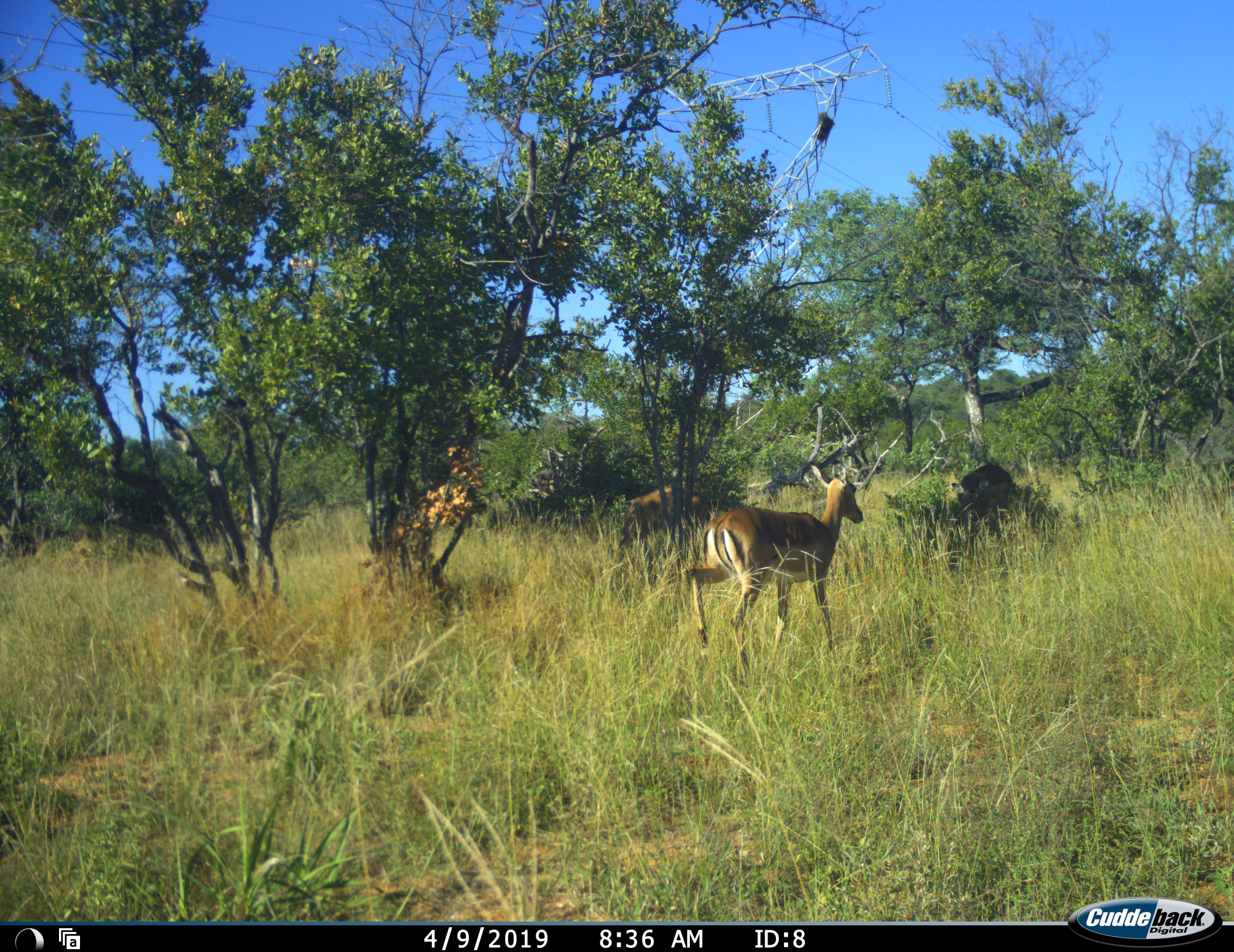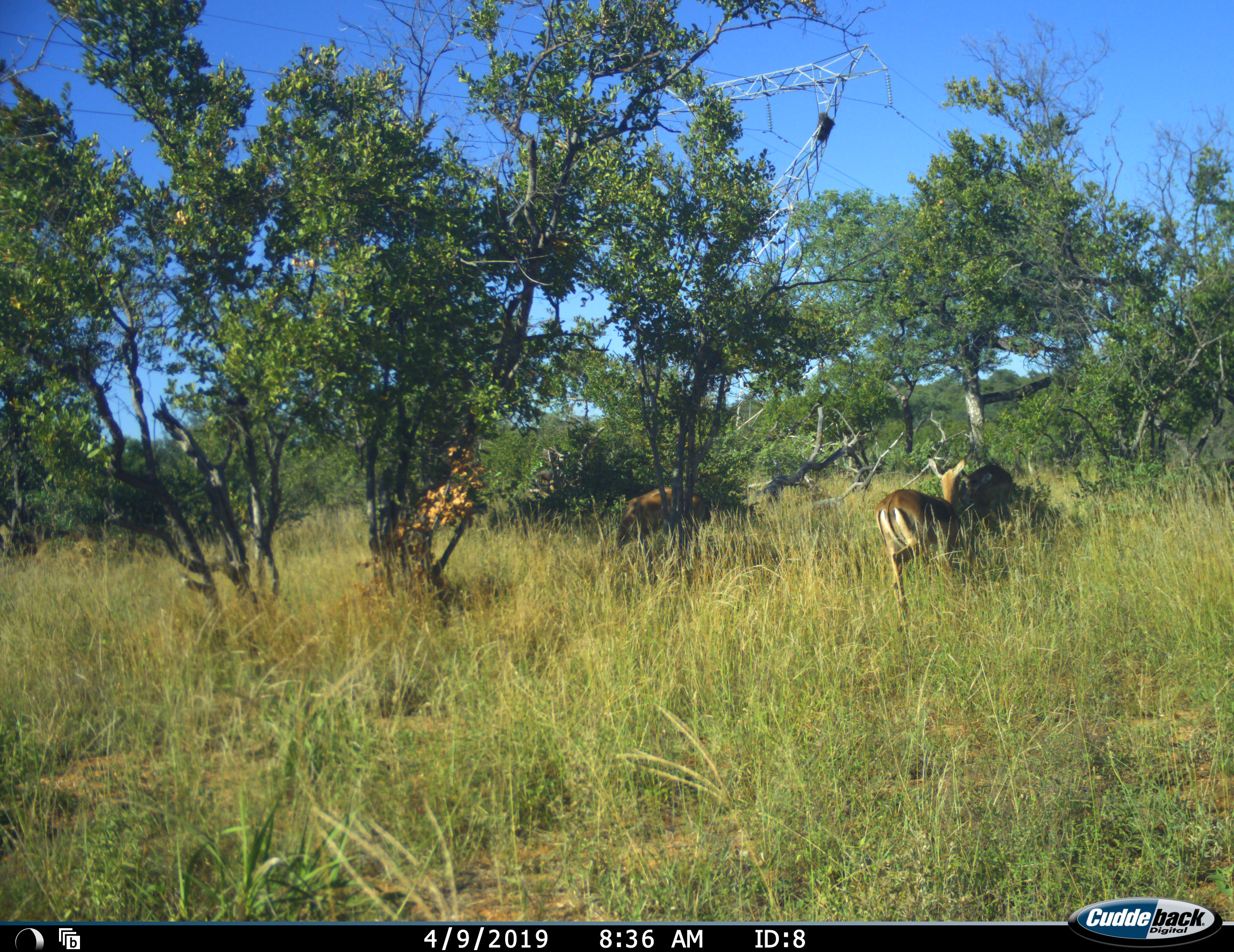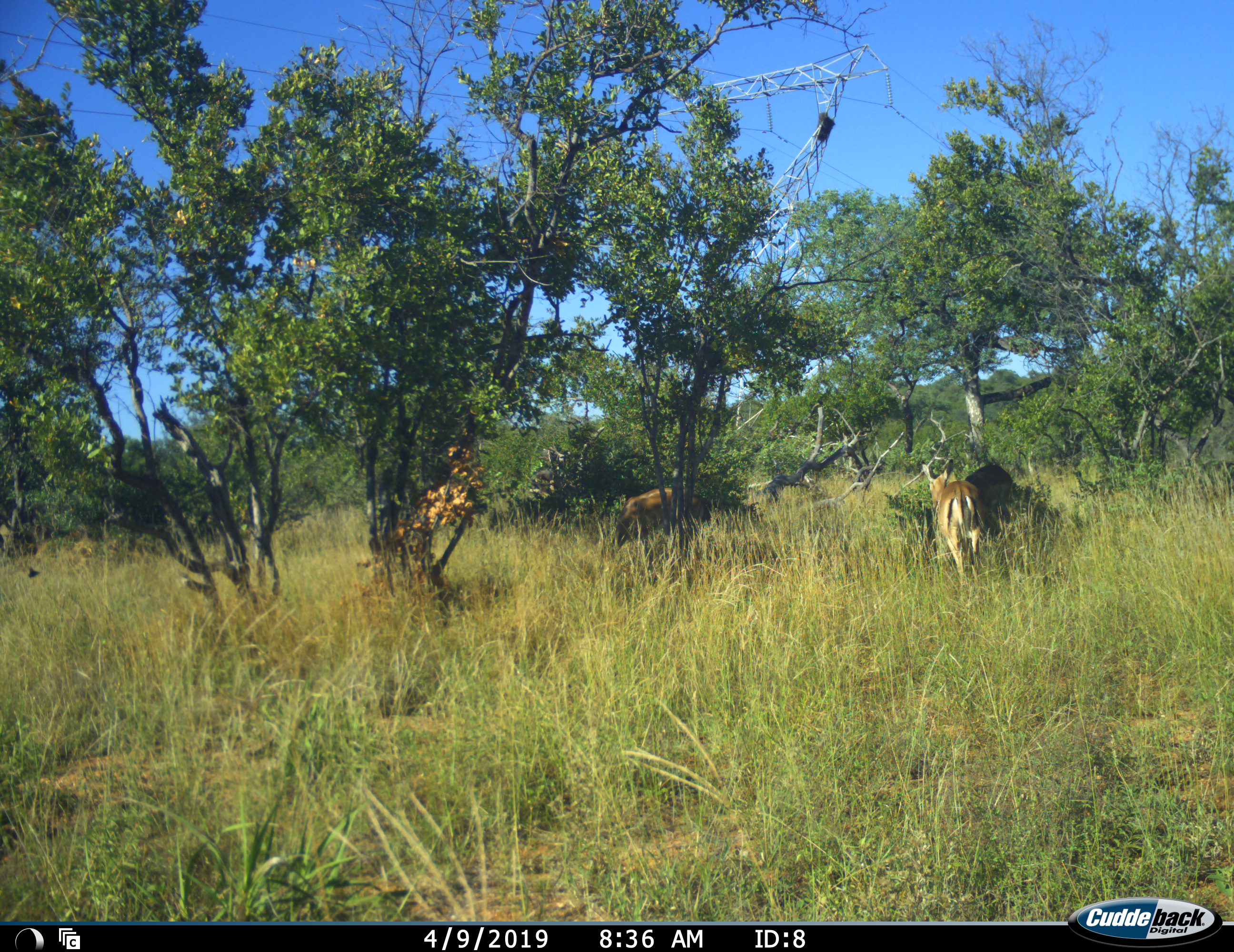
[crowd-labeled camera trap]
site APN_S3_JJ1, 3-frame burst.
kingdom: Animalia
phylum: Chordata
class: Mammalia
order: Artiodactyla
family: Bovidae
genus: Aepyceros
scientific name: Aepyceros melampus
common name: impala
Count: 2.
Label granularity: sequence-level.